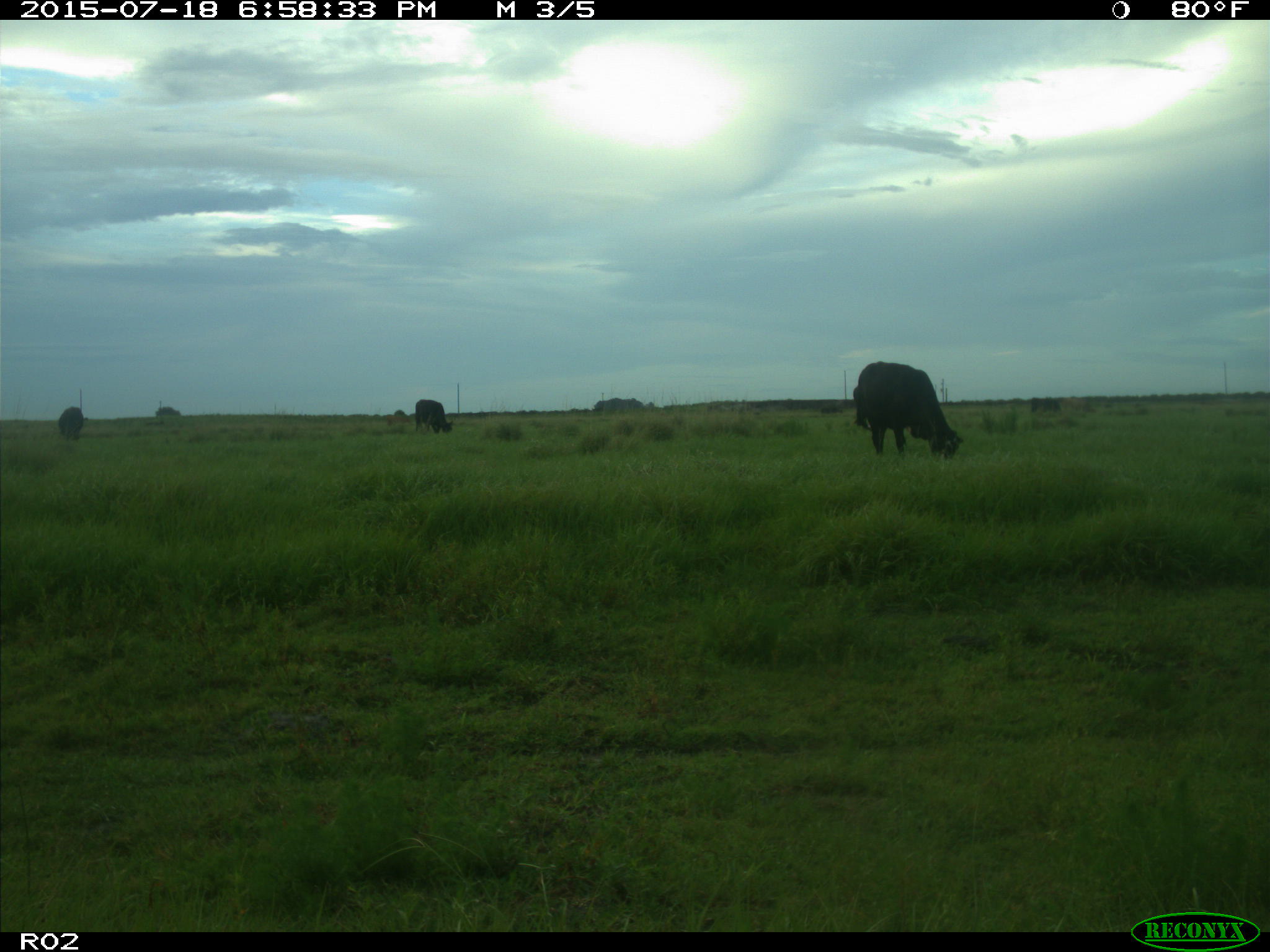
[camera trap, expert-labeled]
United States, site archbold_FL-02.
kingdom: Animalia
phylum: Chordata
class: Mammalia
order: Artiodactyla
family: Bovidae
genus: Bos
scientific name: Bos taurus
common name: domestic cow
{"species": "Bos taurus (domestic cow)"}